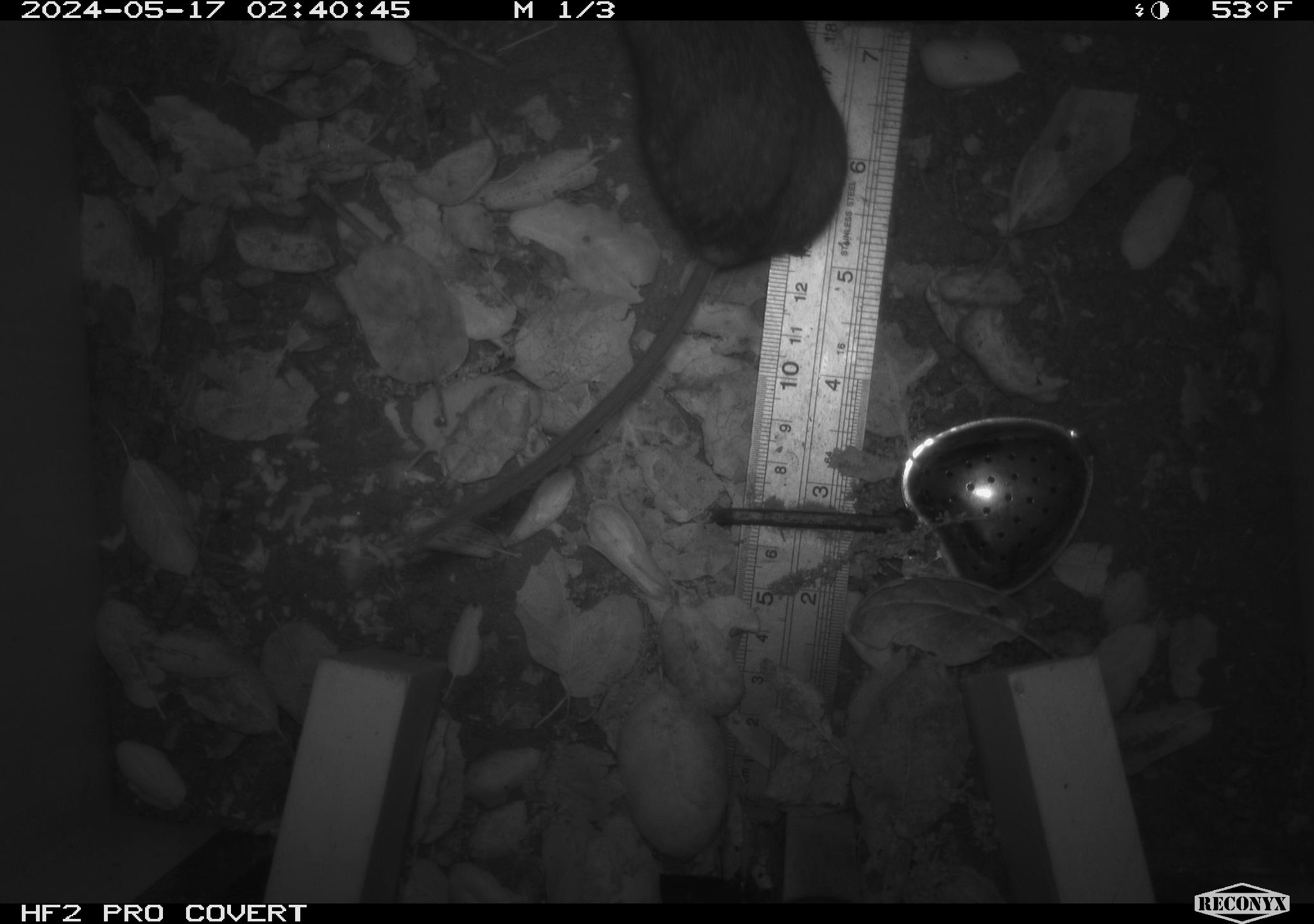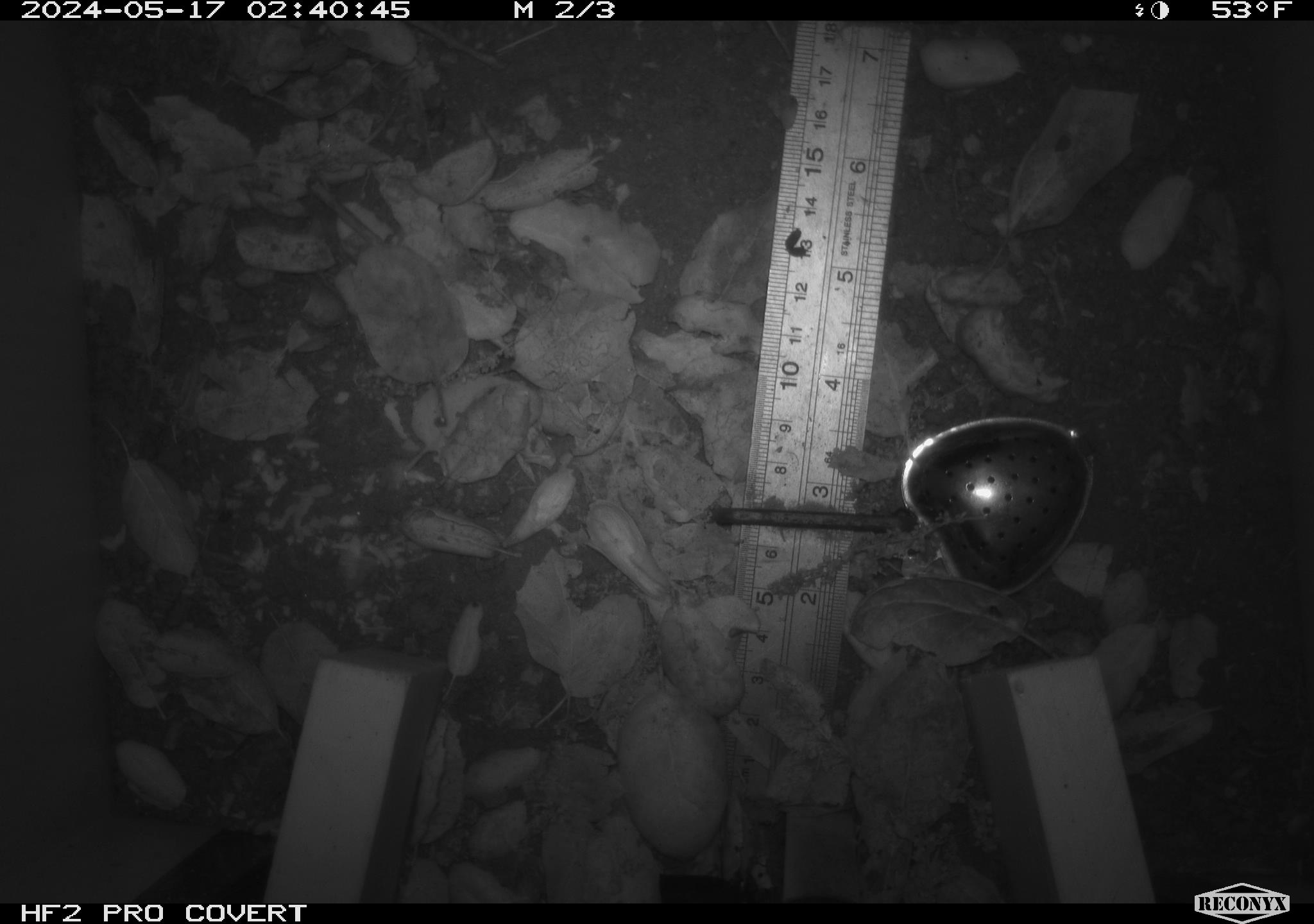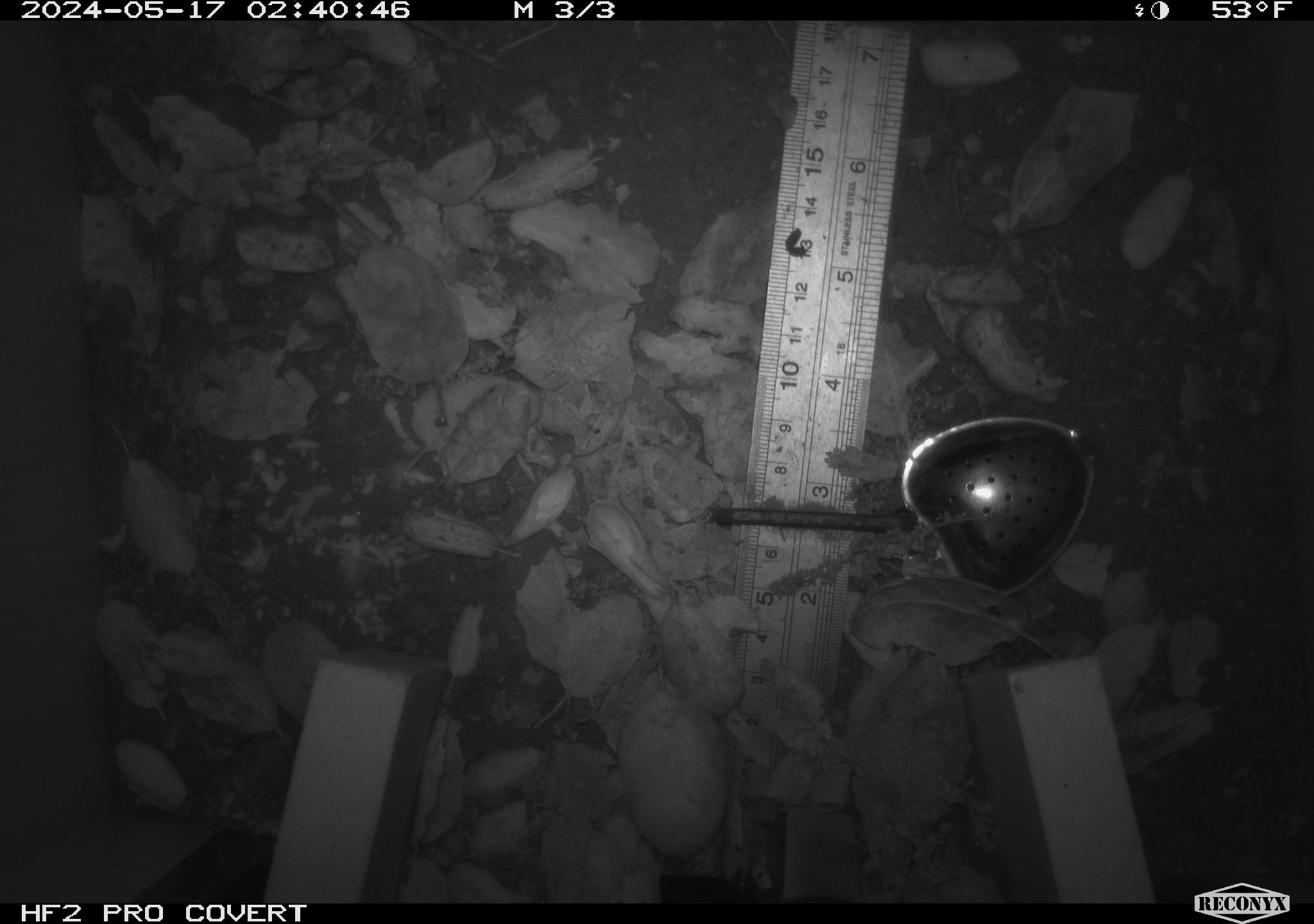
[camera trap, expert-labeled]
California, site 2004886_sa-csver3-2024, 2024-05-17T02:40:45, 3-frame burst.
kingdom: Animalia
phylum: Chordata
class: Mammalia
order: Rodentia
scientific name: Rodentia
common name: rodent